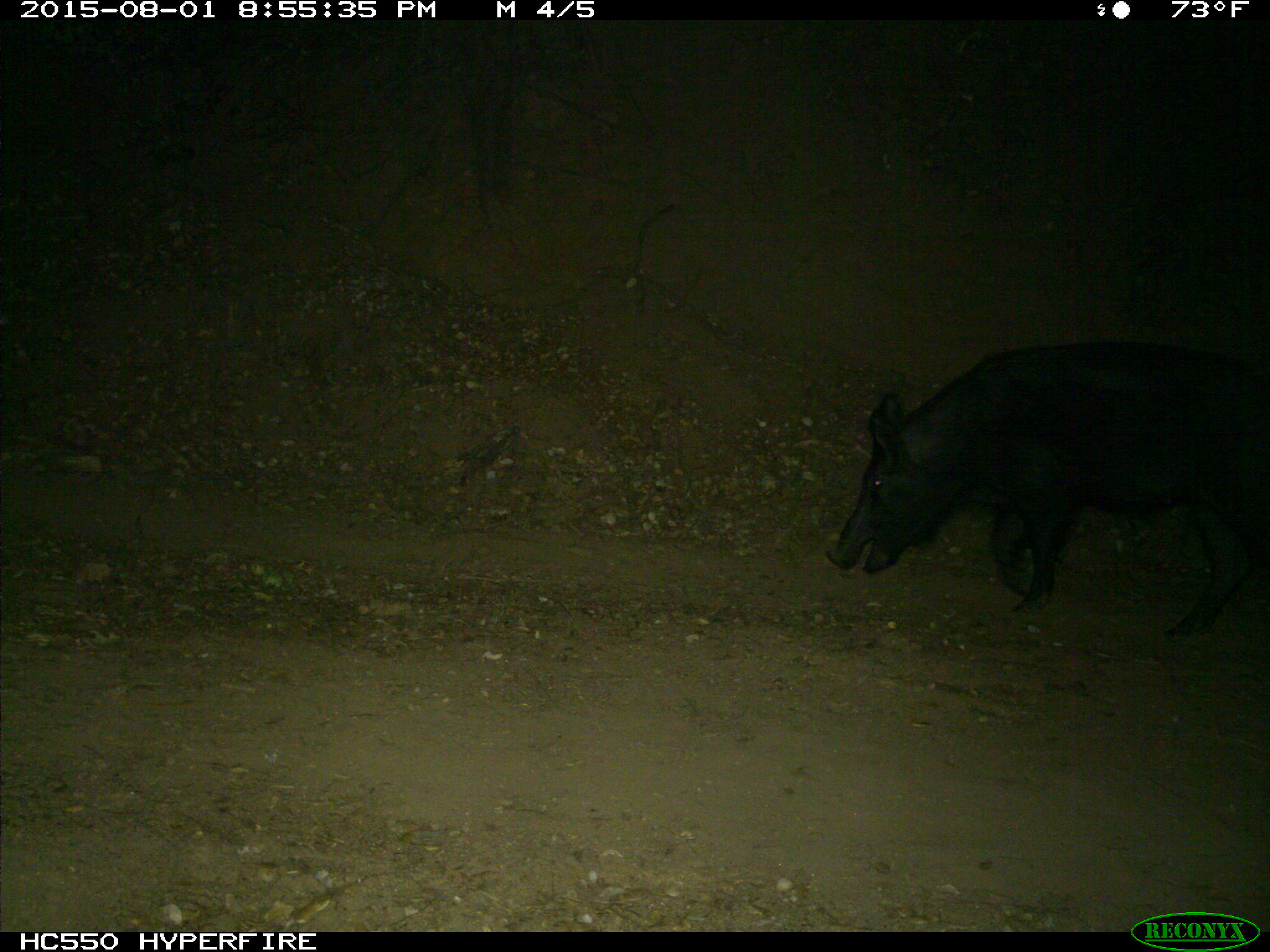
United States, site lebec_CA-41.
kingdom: Animalia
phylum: Chordata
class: Mammalia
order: Artiodactyla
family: Suidae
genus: Sus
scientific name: Sus scrofa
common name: wild boar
Sus scrofa (wild boar).